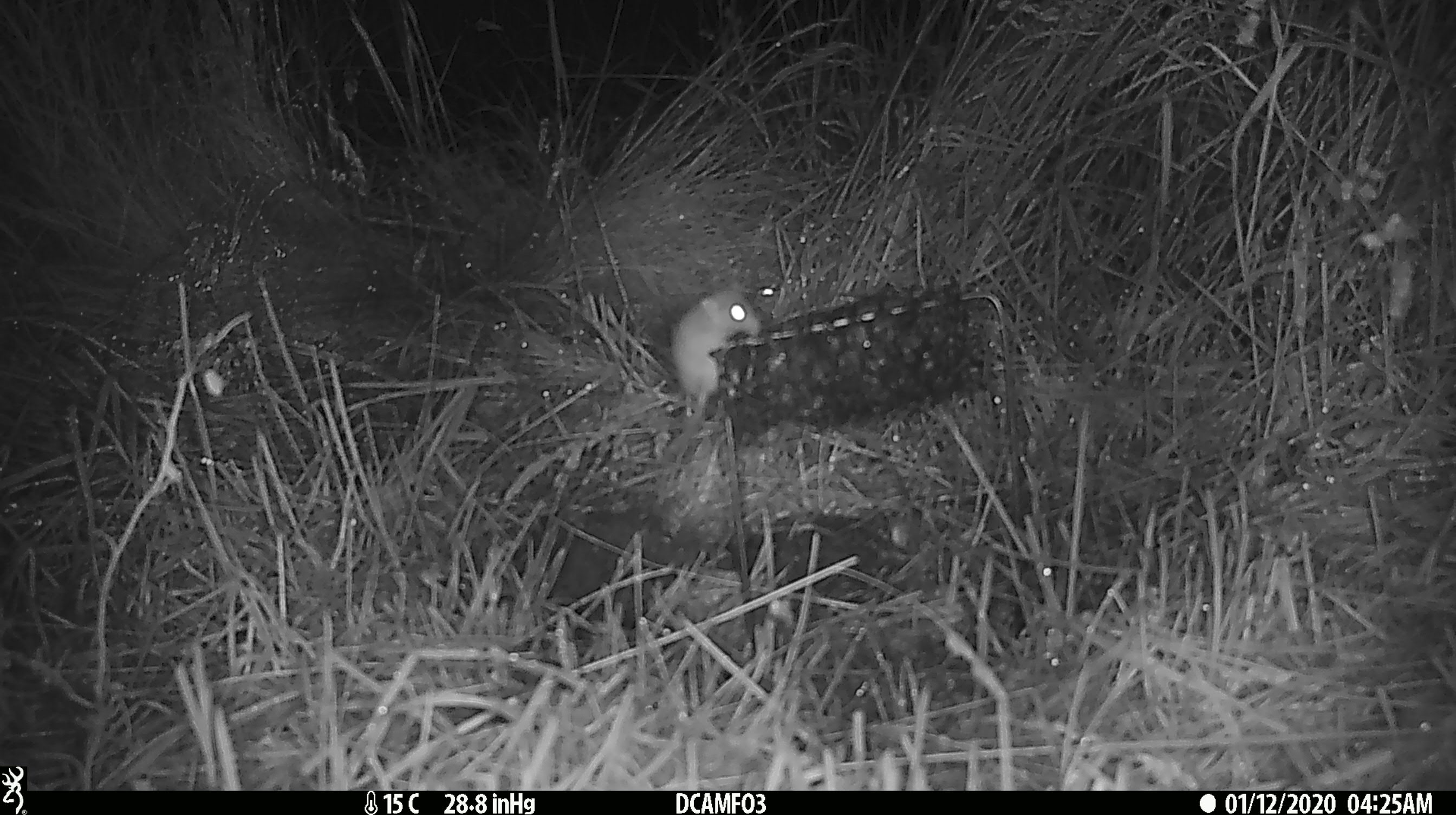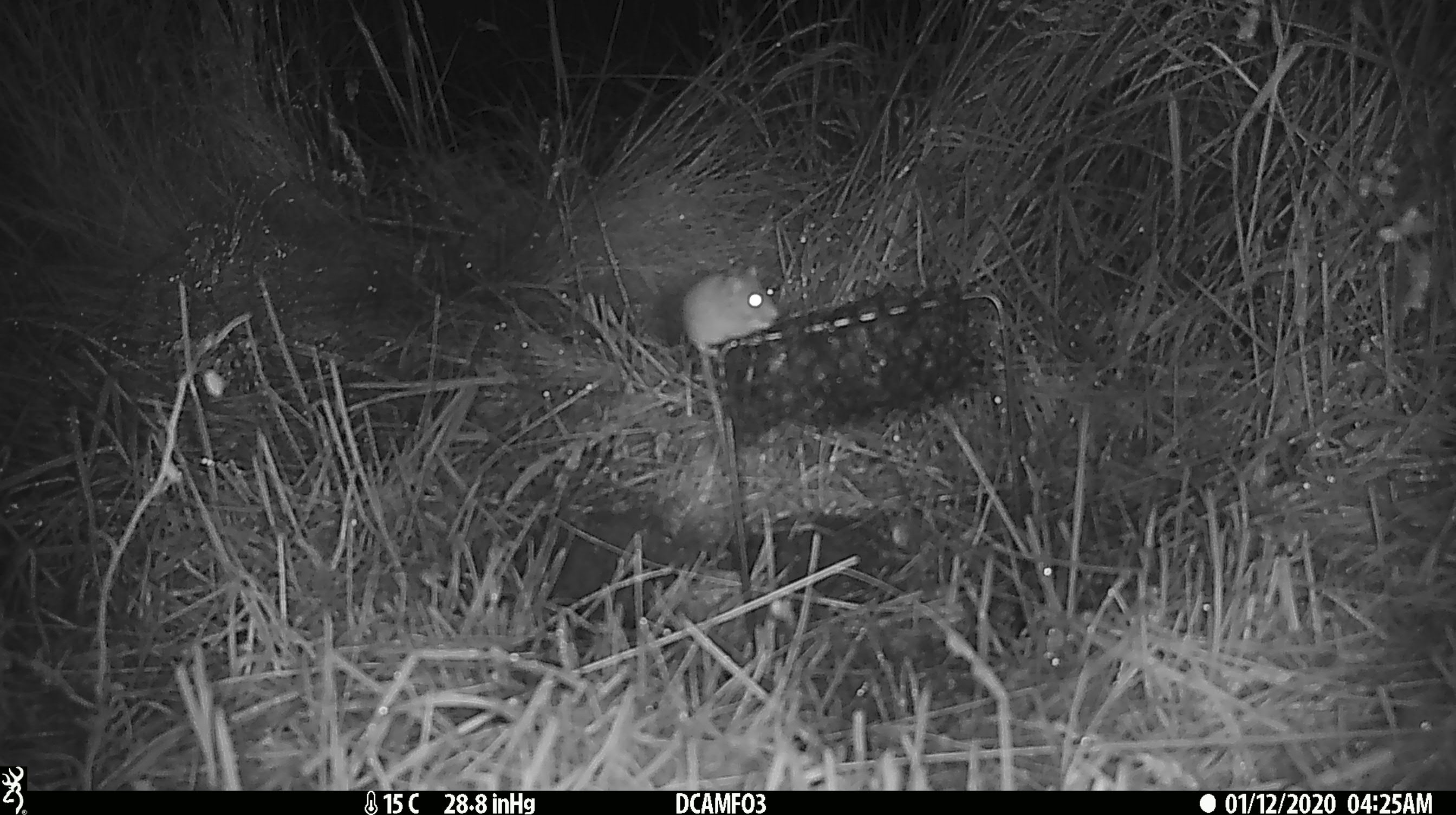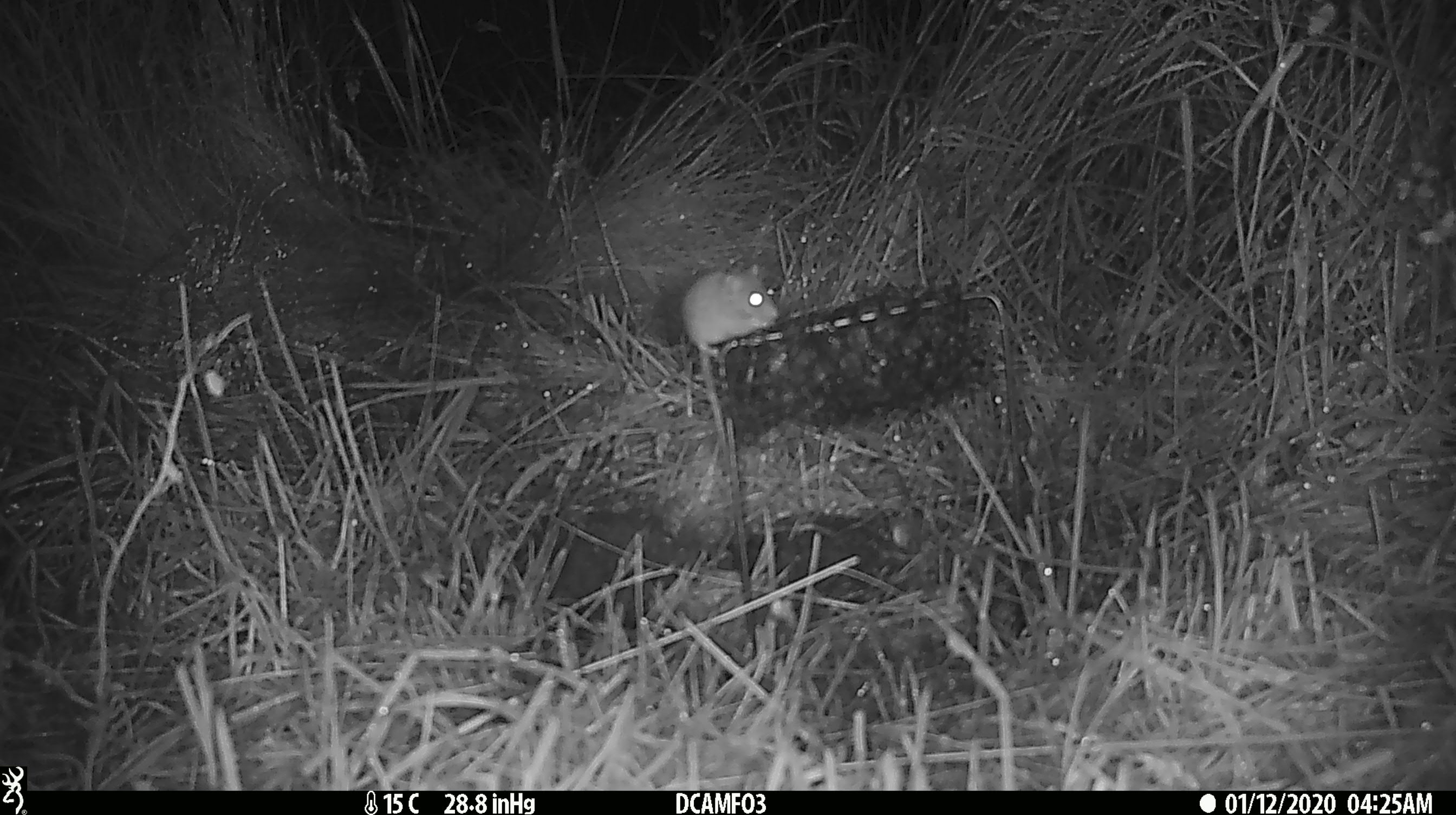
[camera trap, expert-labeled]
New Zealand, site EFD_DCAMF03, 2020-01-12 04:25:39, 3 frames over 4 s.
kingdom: Animalia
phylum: Chordata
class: Mammalia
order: Rodentia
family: Muridae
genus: Mus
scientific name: Mus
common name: mouse